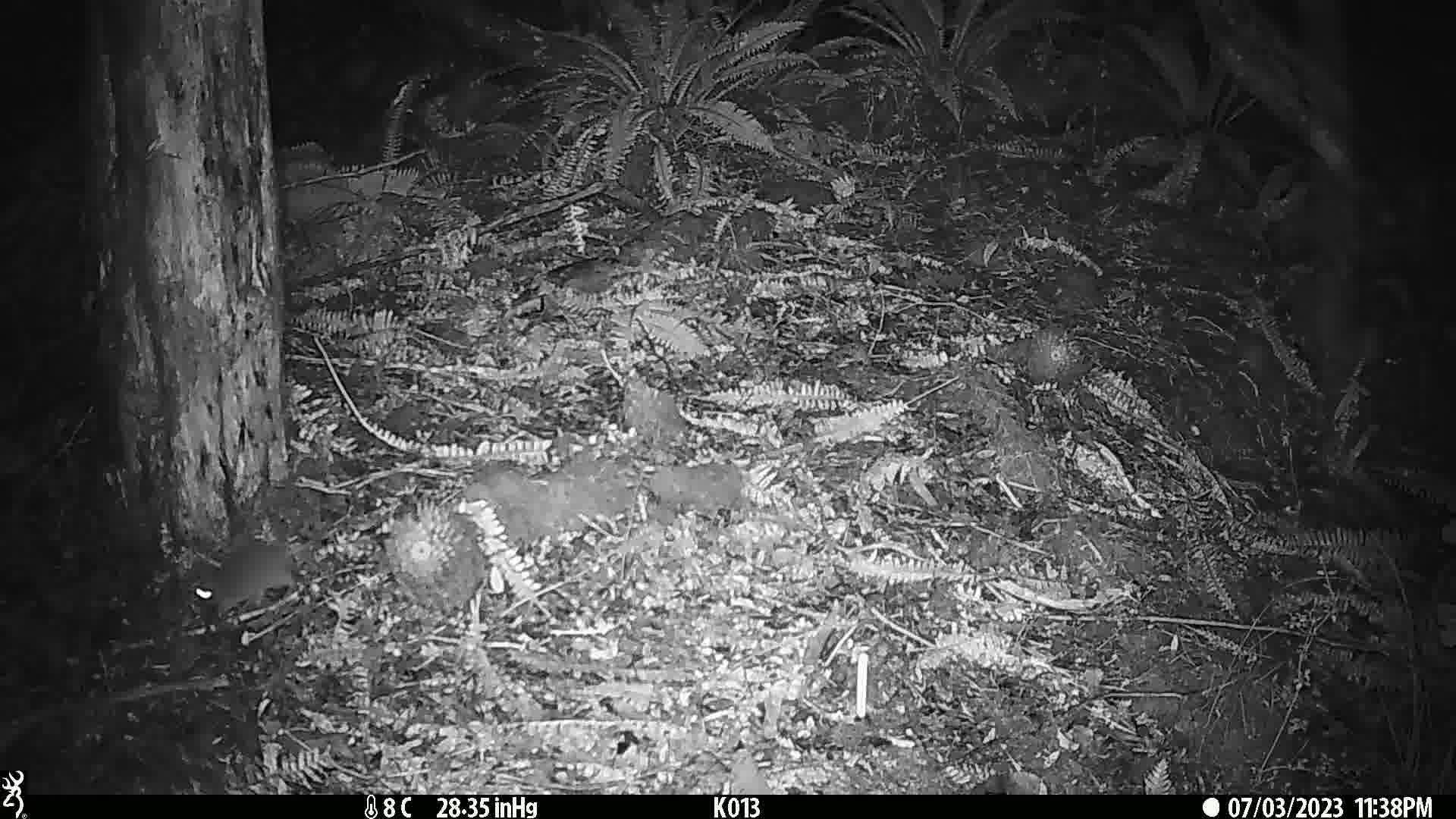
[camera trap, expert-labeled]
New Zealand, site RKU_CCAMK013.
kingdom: Animalia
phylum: Chordata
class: Mammalia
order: Rodentia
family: Muridae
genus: Rattus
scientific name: Rattus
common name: rat